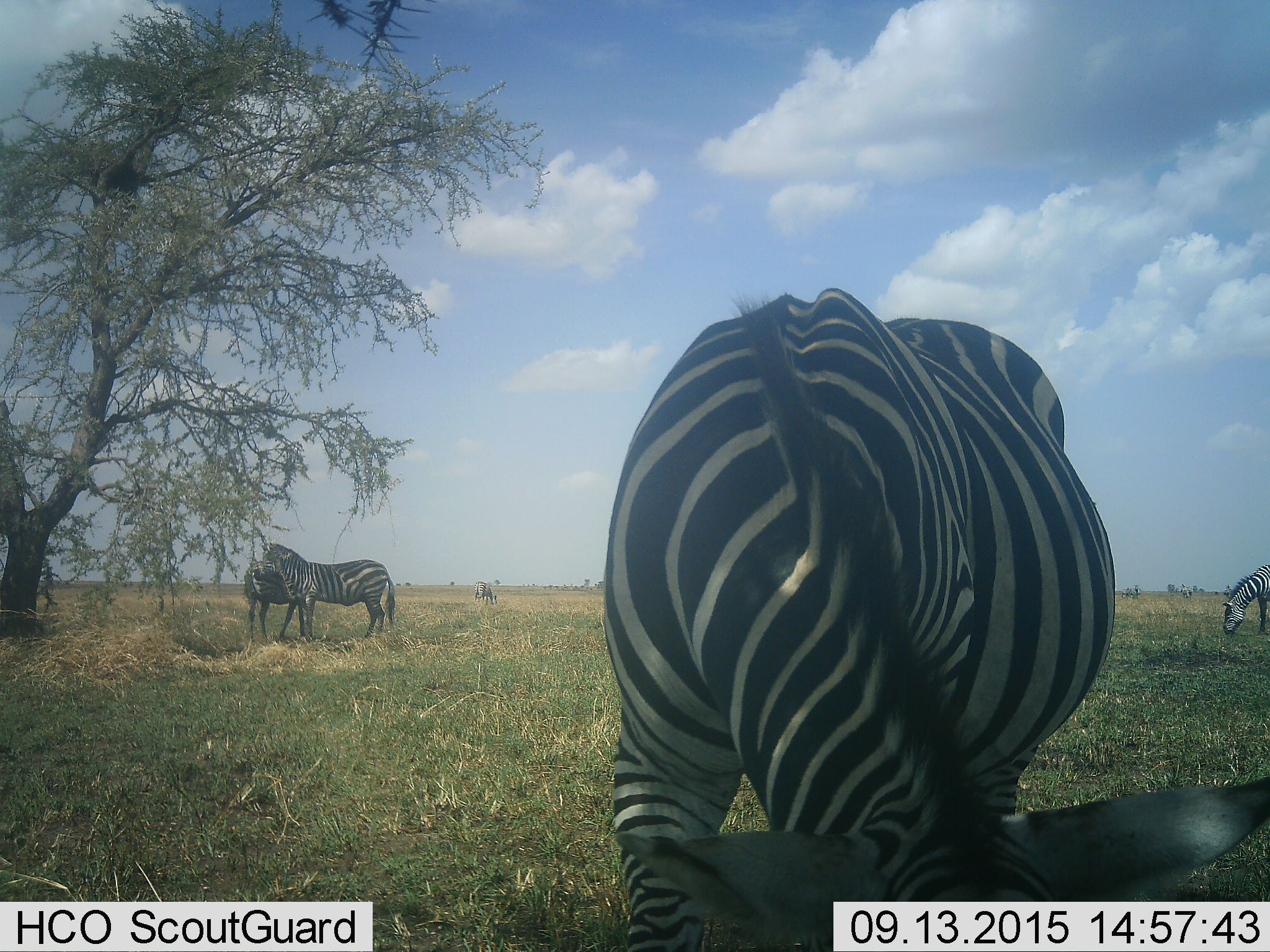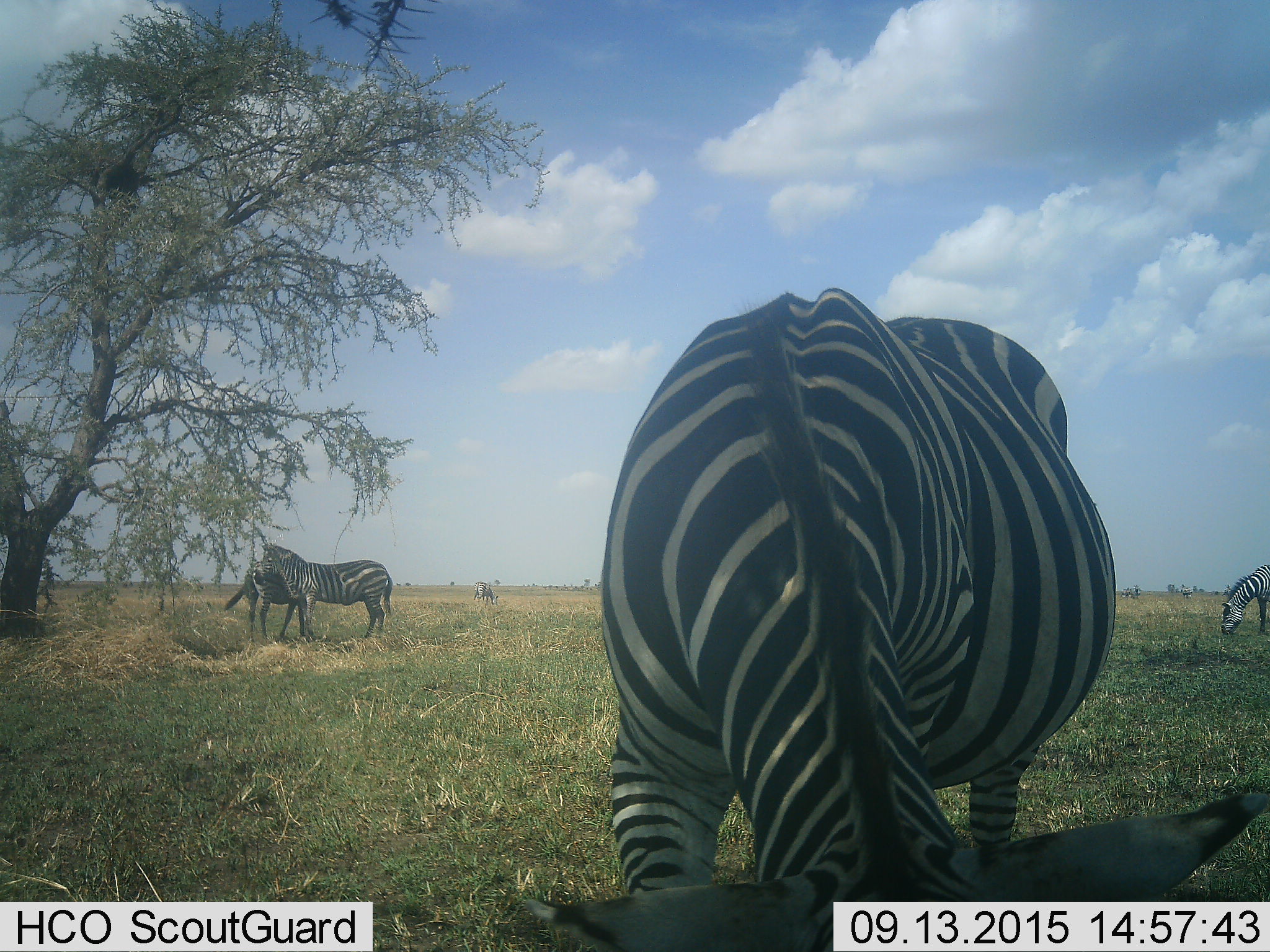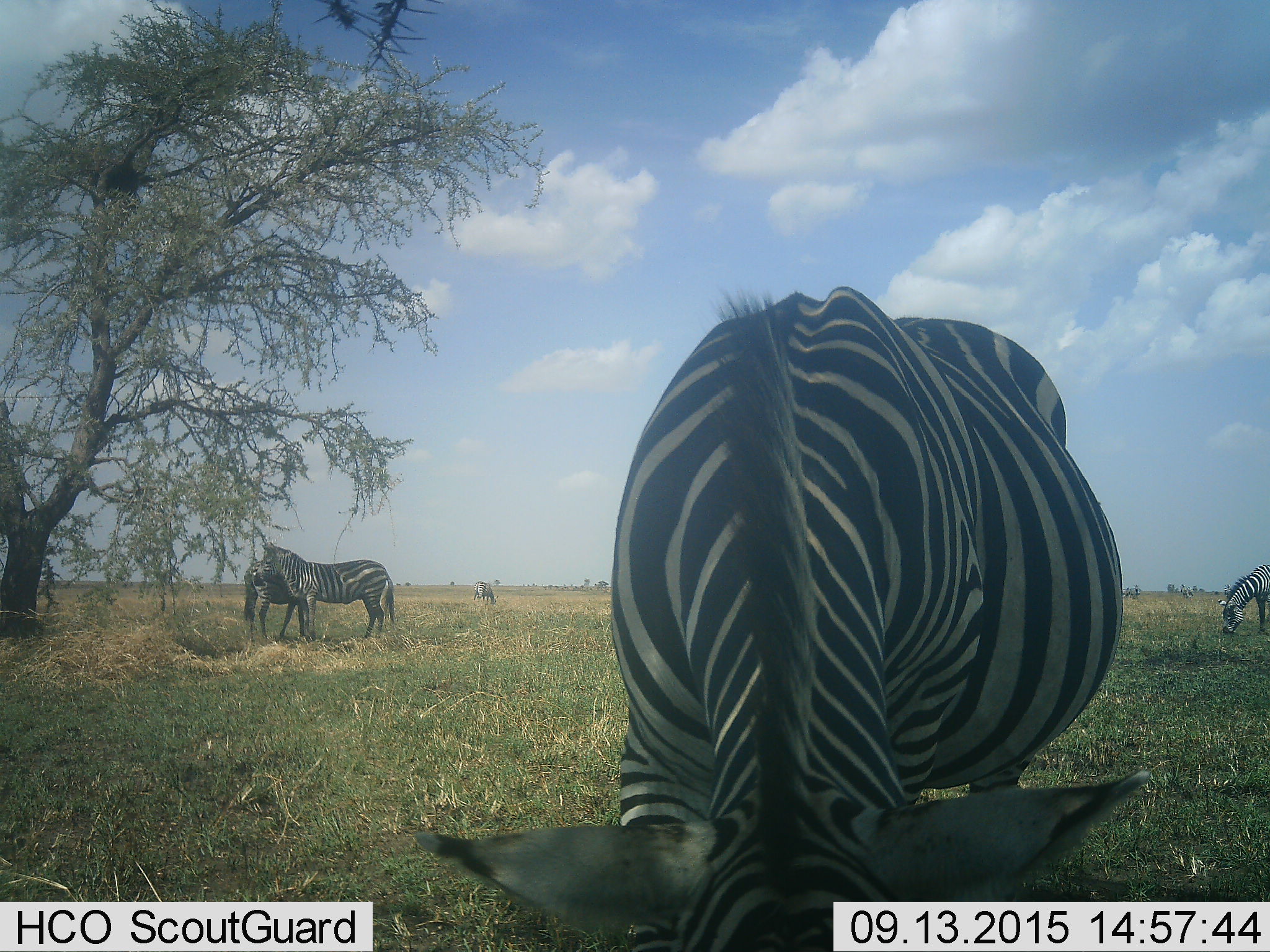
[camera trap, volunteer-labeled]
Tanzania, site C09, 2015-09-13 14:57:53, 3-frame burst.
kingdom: Animalia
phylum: Chordata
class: Mammalia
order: Perissodactyla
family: Equidae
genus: Equus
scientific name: Equus quagga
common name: plains zebra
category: zebra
Zebra (plains zebra) (Equus quagga), count 5. Behavior (volunteer vote fractions): standing 68%, resting 0%, moving 16%, interacting 16%. Young present (vote fraction): 0%. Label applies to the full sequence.